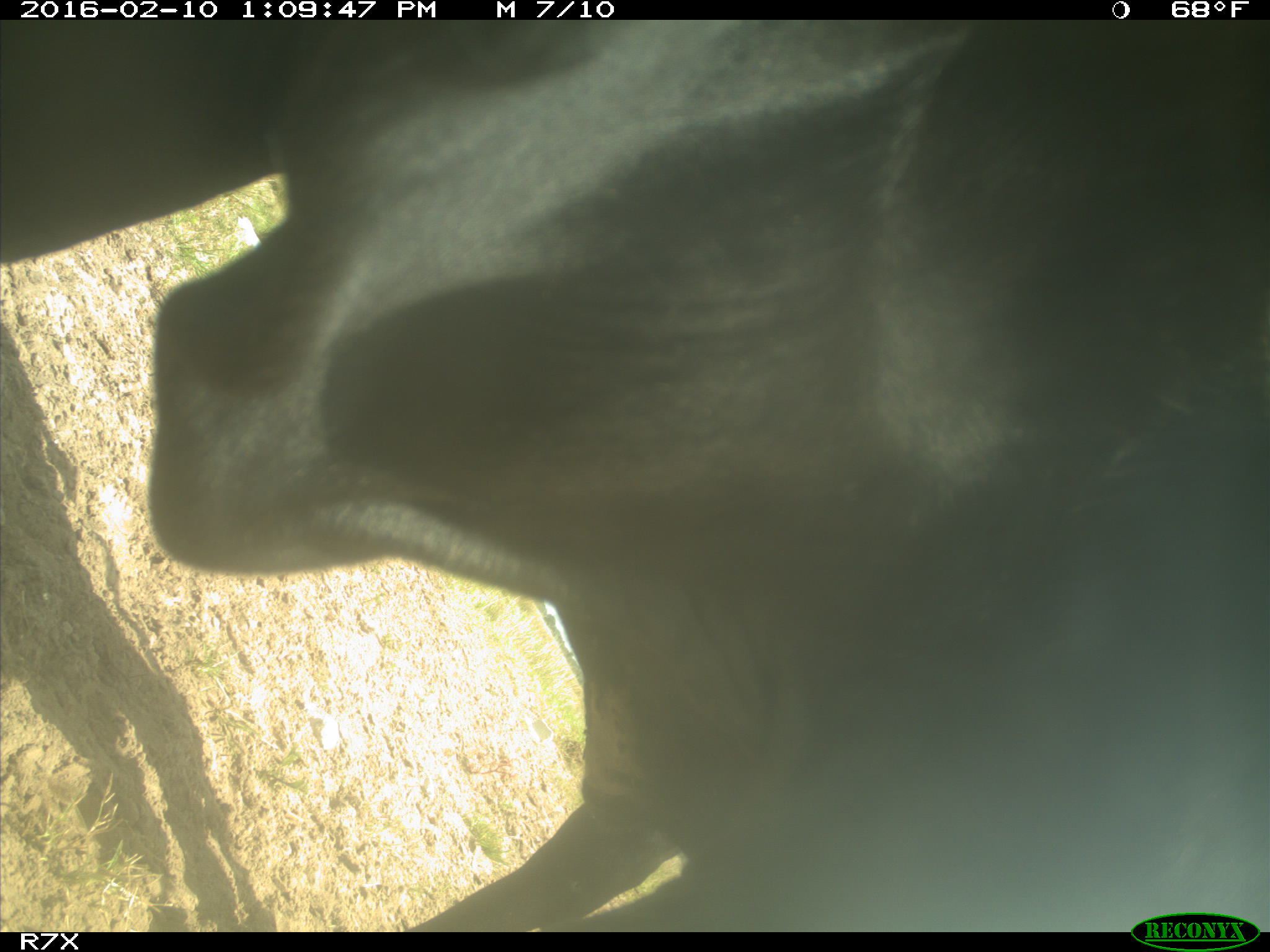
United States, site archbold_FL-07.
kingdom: Animalia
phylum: Chordata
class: Mammalia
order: Artiodactyla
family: Bovidae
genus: Bos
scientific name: Bos taurus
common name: domestic cow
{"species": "Bos taurus (domestic cow)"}